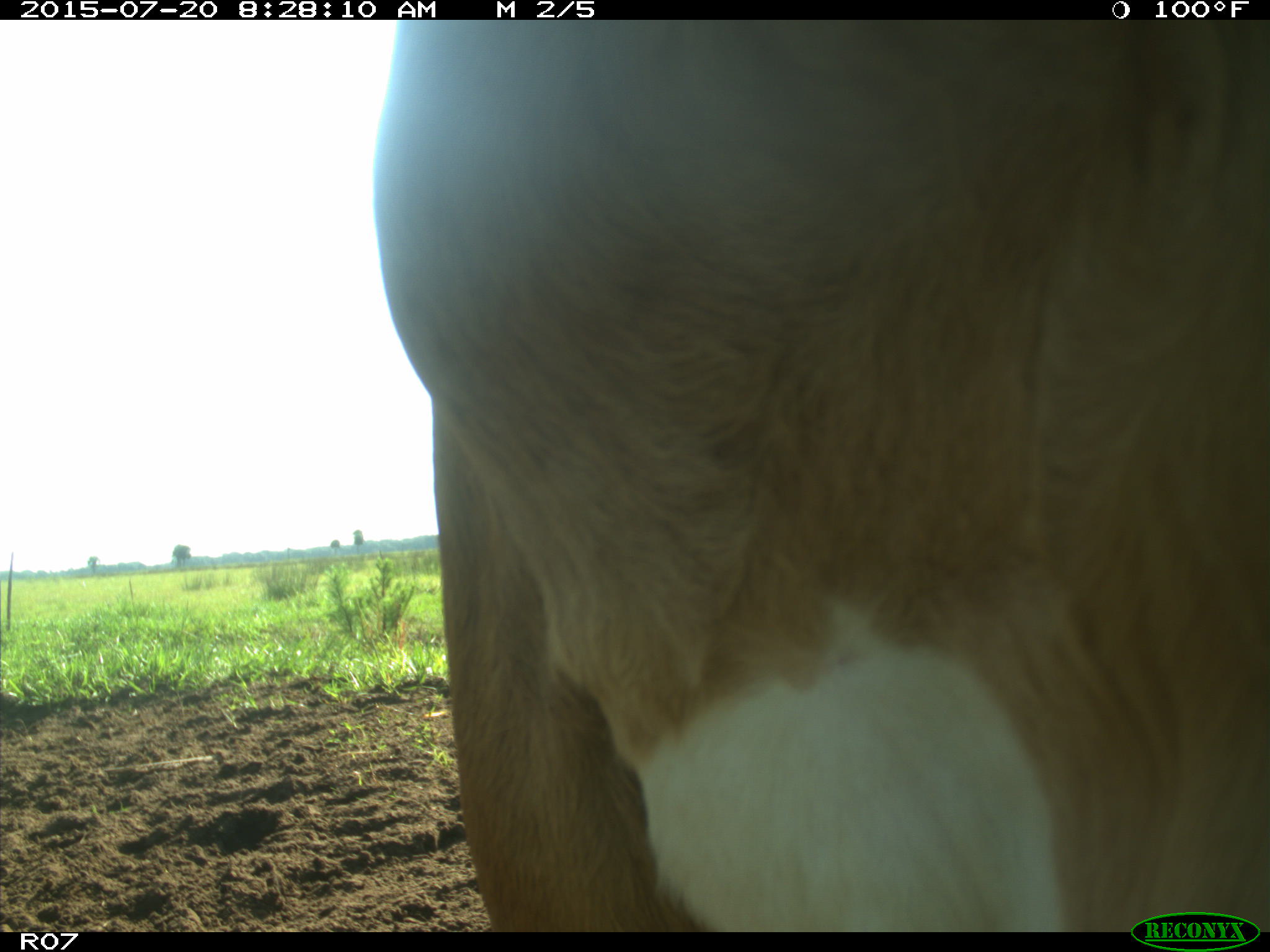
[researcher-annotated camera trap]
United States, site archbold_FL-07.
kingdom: Animalia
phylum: Chordata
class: Mammalia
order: Artiodactyla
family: Bovidae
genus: Bos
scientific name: Bos taurus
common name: domestic cow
Bos taurus (domestic cow).